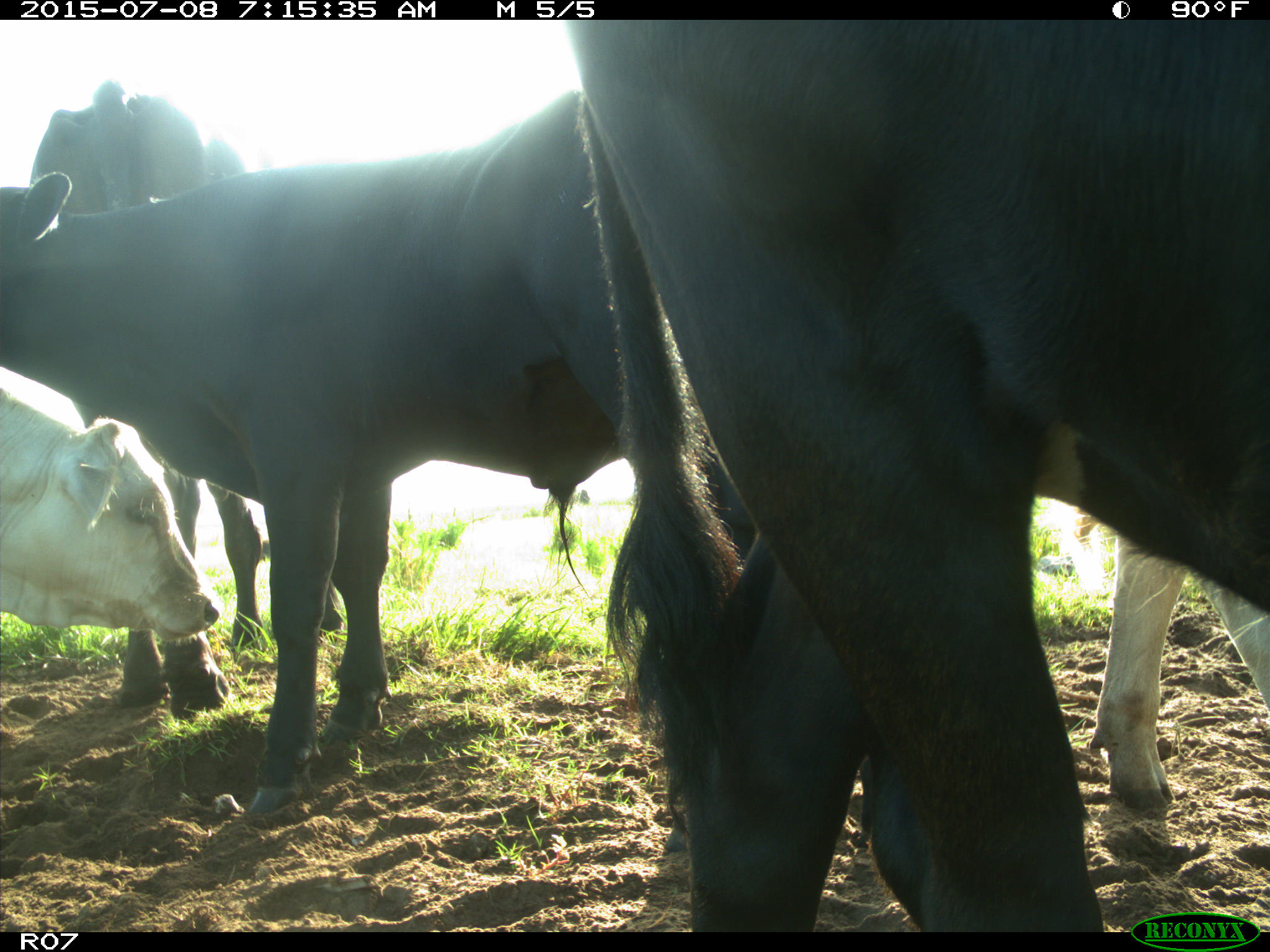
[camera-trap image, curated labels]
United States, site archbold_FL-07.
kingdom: Animalia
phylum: Chordata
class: Mammalia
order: Artiodactyla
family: Bovidae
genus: Bos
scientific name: Bos taurus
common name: domestic cow